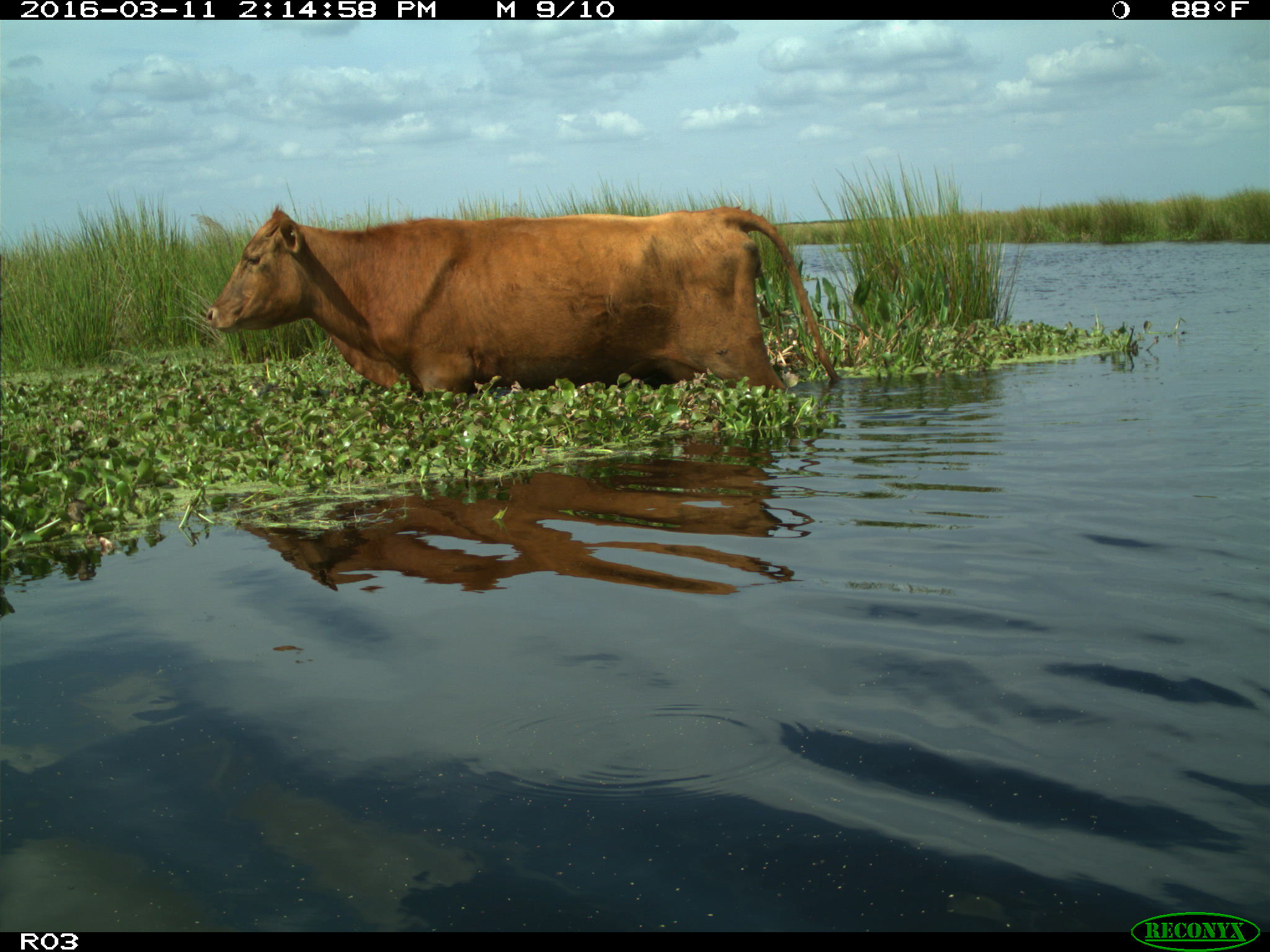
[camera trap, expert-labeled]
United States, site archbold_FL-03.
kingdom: Animalia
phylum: Chordata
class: Mammalia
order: Artiodactyla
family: Bovidae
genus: Bos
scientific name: Bos taurus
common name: domestic cow